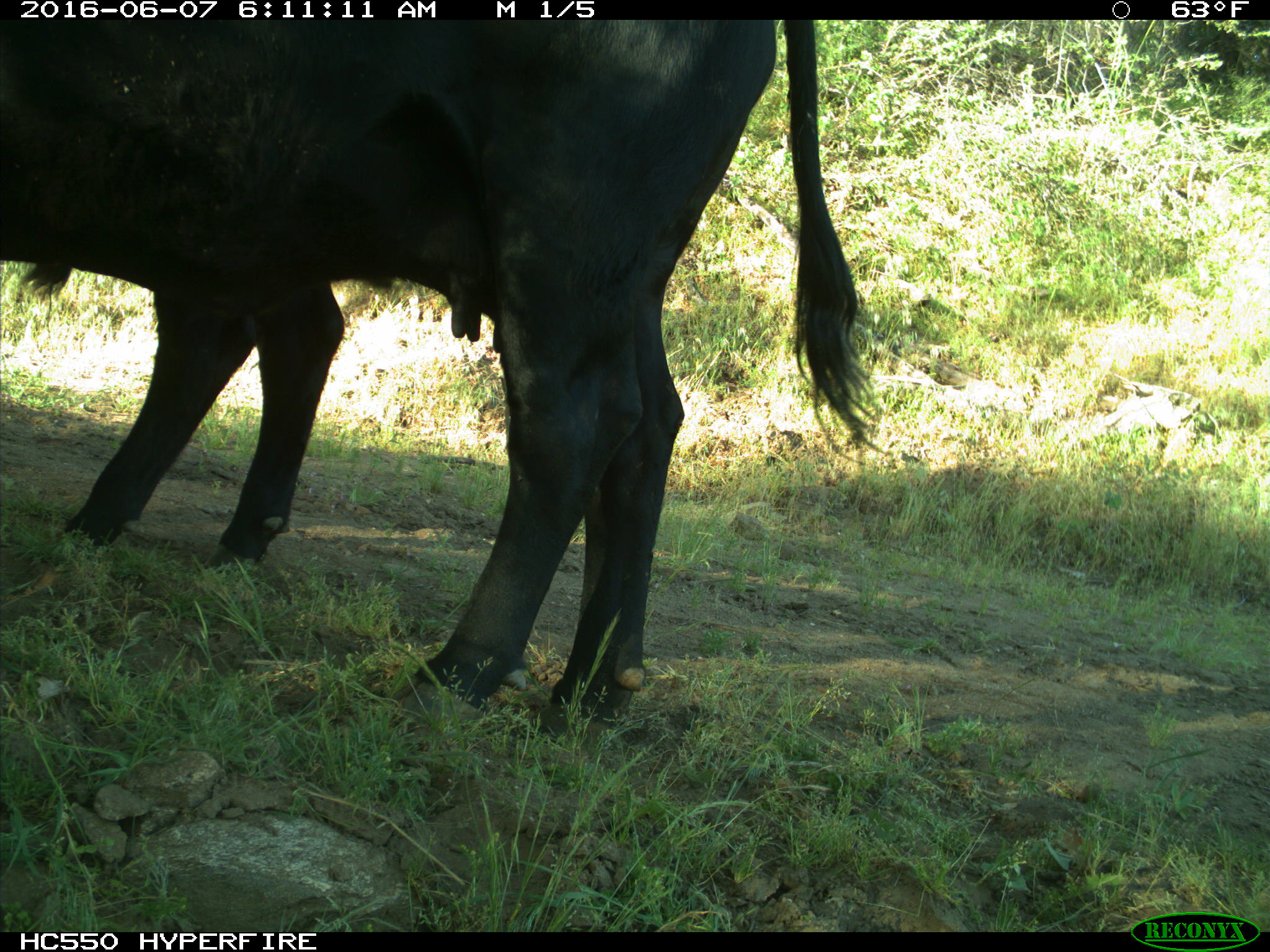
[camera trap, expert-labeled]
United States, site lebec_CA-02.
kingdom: Animalia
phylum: Chordata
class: Mammalia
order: Artiodactyla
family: Bovidae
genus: Bos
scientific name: Bos taurus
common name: domestic cow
Bos taurus (domestic cow).